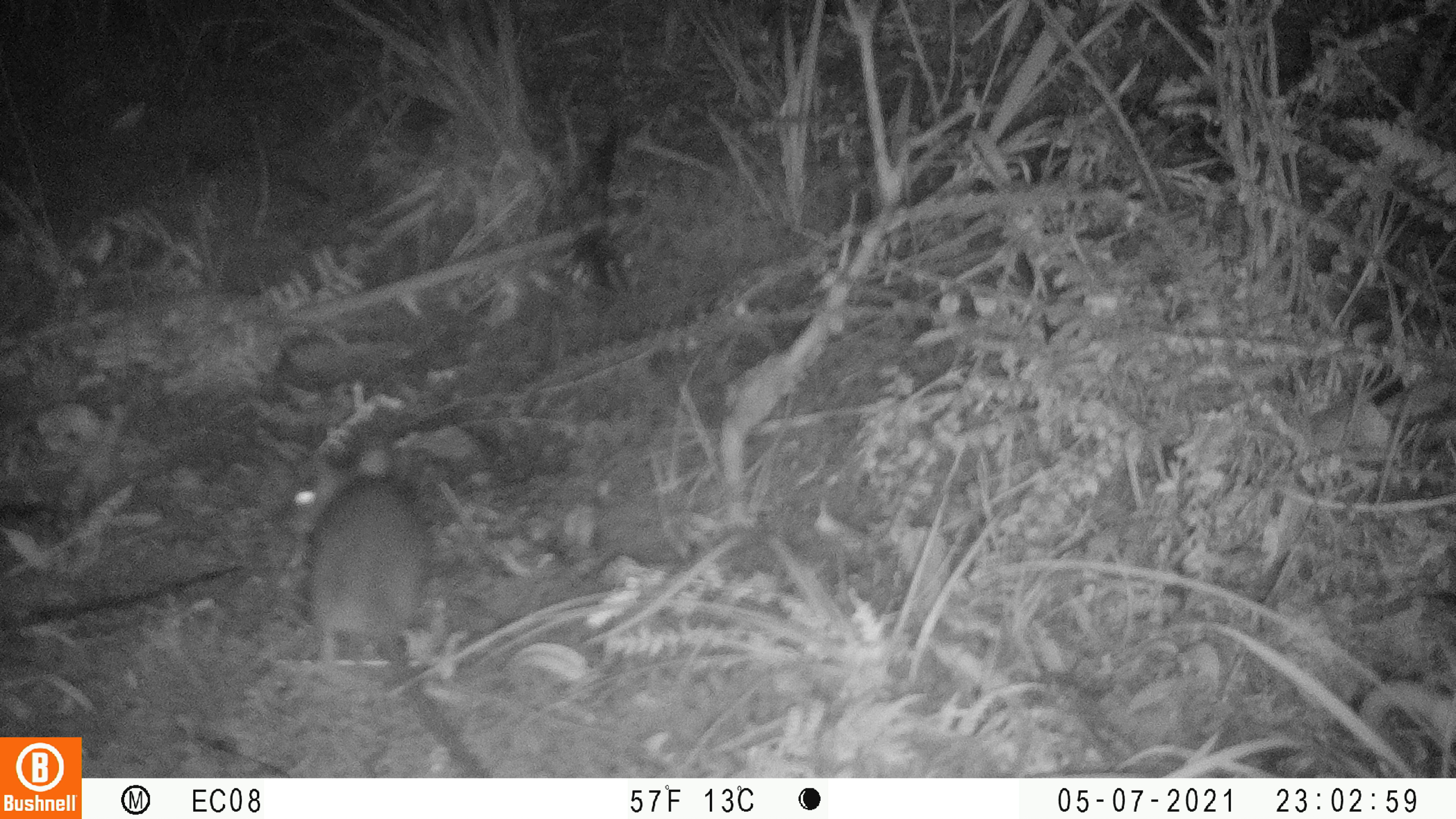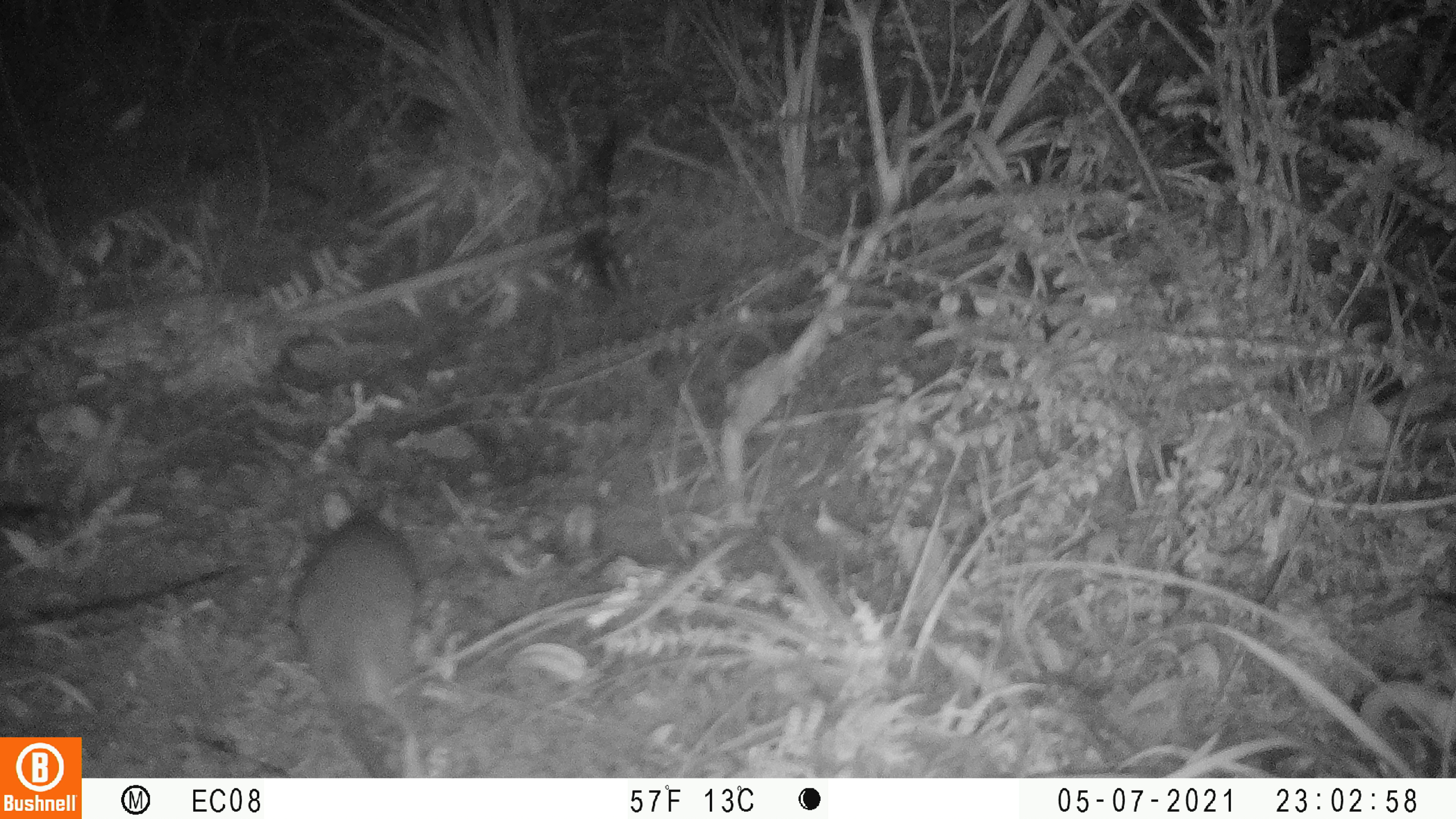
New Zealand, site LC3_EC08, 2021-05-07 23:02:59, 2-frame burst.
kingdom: Animalia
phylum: Chordata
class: Mammalia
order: Rodentia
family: Muridae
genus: Rattus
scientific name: Rattus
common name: rat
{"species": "rat (Rattus)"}